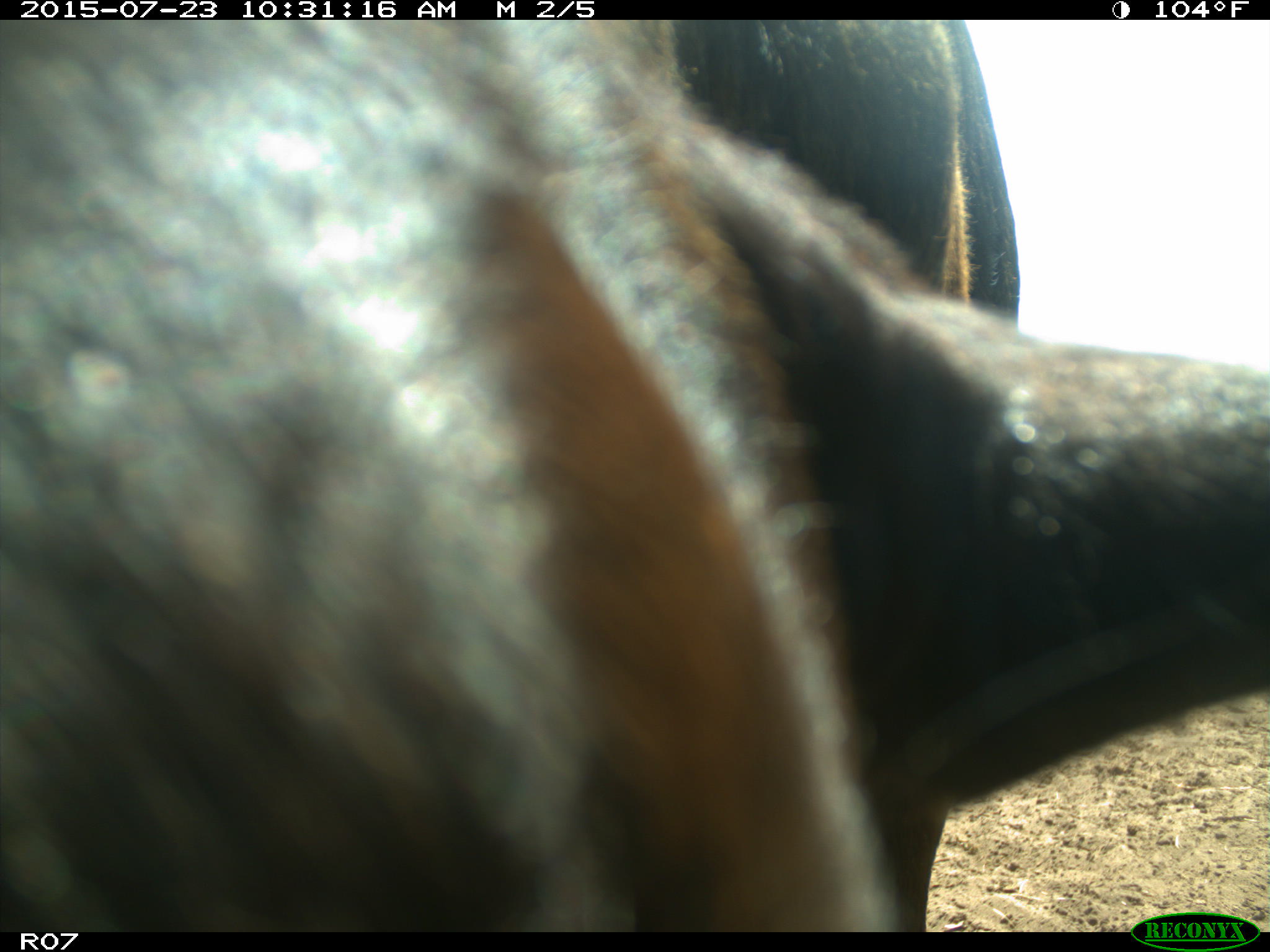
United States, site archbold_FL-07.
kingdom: Animalia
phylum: Chordata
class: Mammalia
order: Artiodactyla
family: Bovidae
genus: Bos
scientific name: Bos taurus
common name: domestic cow